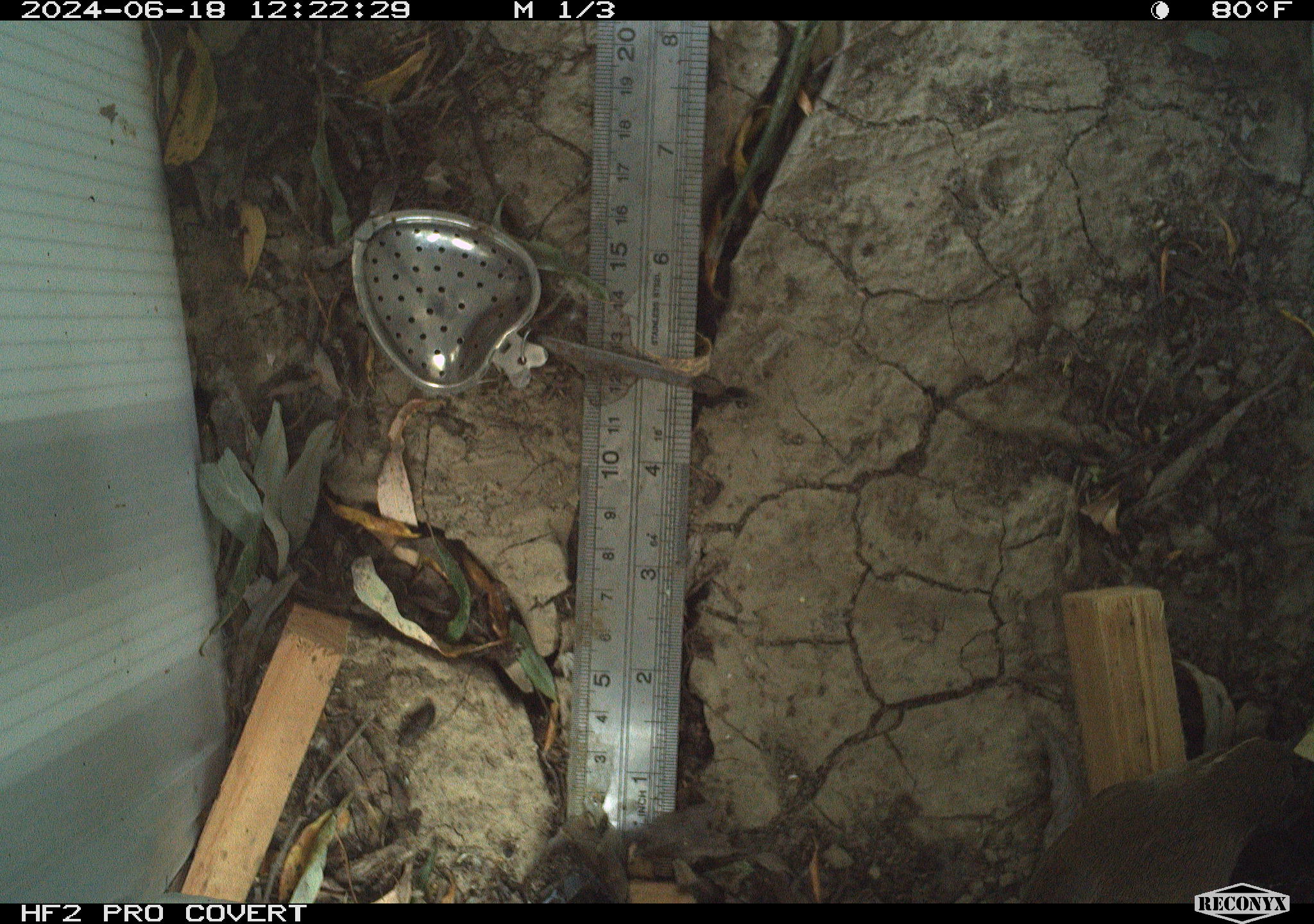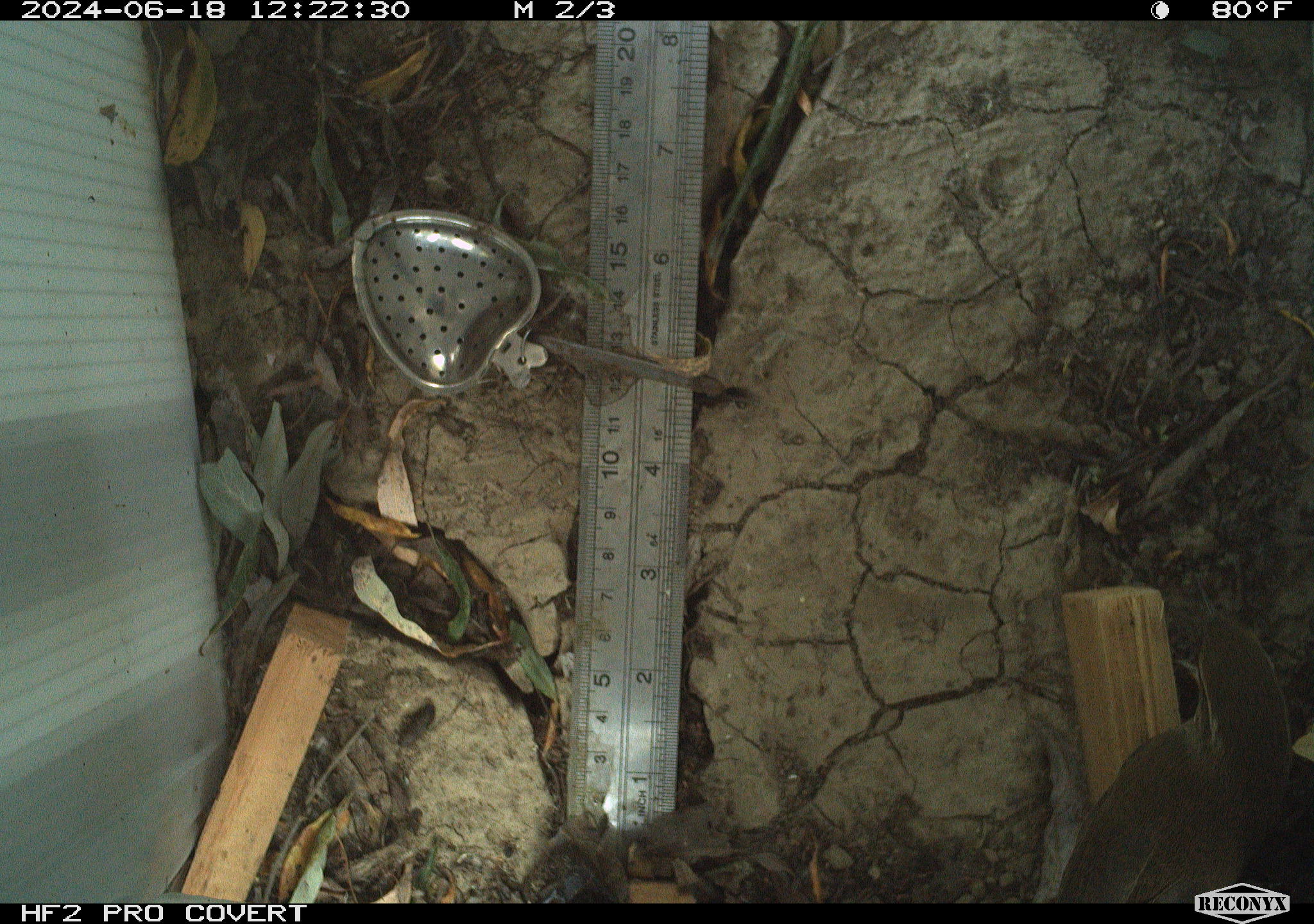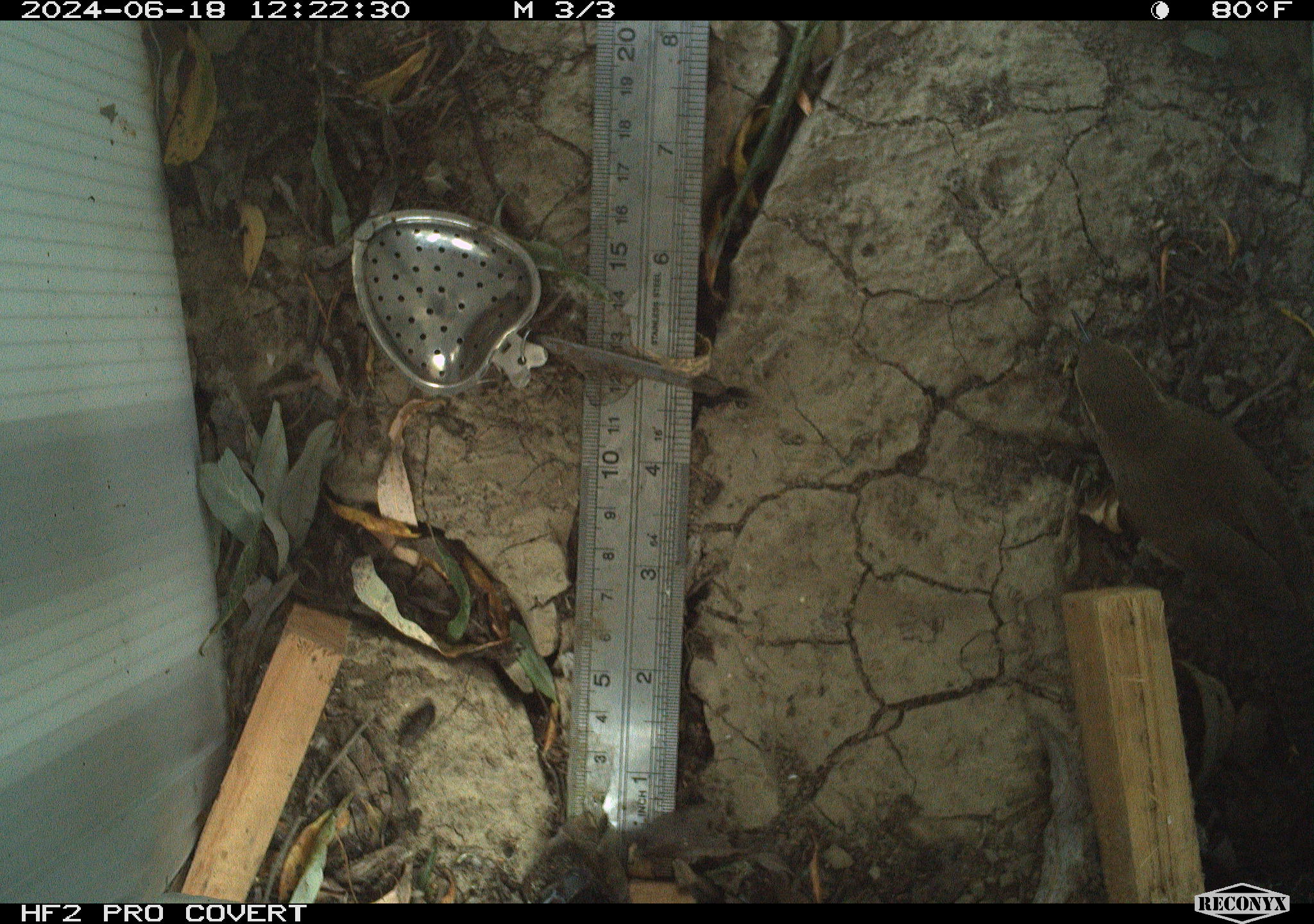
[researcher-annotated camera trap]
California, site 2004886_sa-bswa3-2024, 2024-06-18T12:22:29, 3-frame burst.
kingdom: Animalia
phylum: Chordata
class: Aves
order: Passeriformes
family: Troglodytidae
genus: Thryomanes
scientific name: Thryomanes bewickii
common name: bewick's wren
Bewick's wren (Thryomanes bewickii).